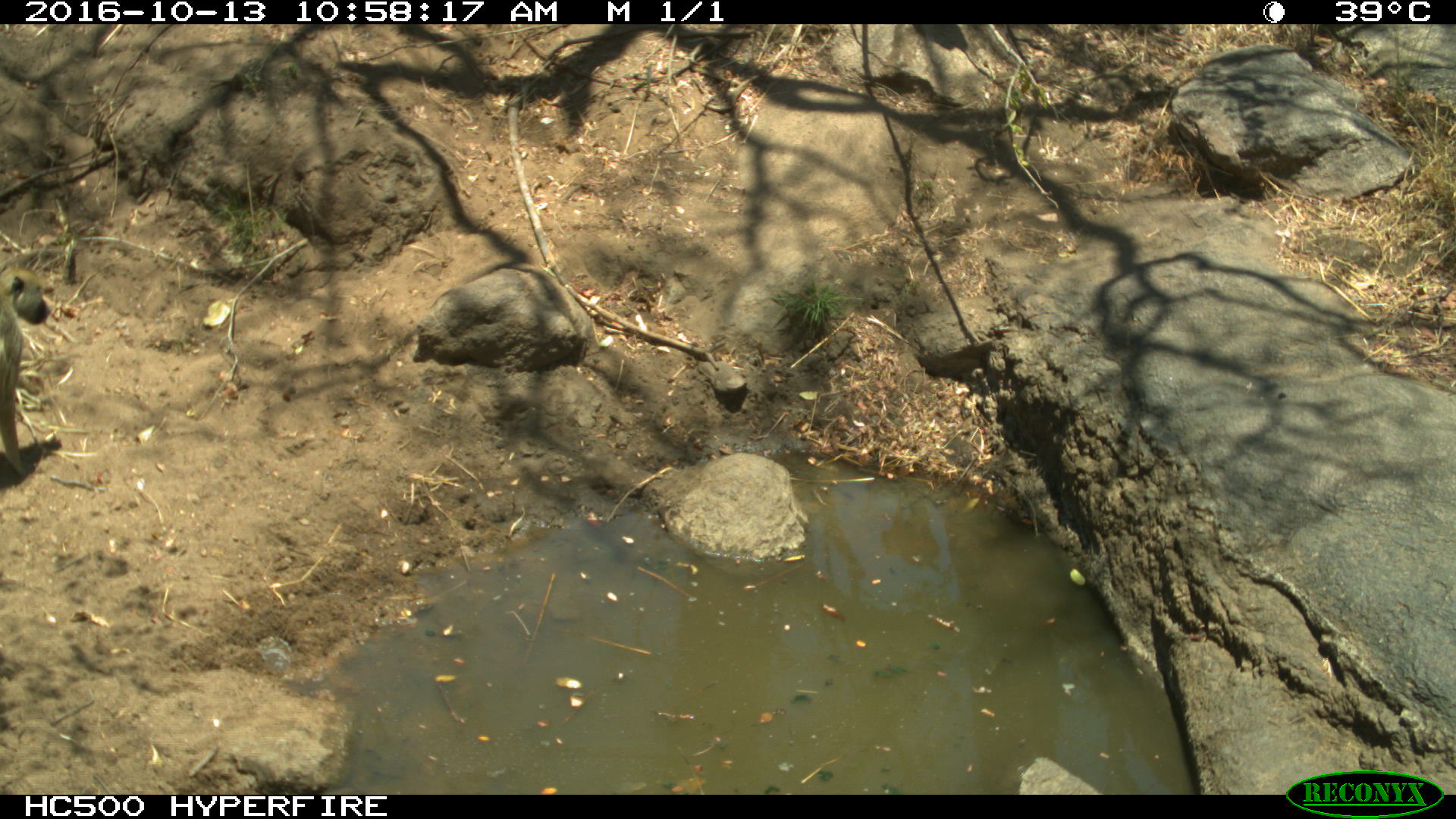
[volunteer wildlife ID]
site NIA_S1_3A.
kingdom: Animalia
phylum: Chordata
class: Mammalia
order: Primates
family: Cercopithecidae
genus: Papio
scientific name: Papio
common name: baboon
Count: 1.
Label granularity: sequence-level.